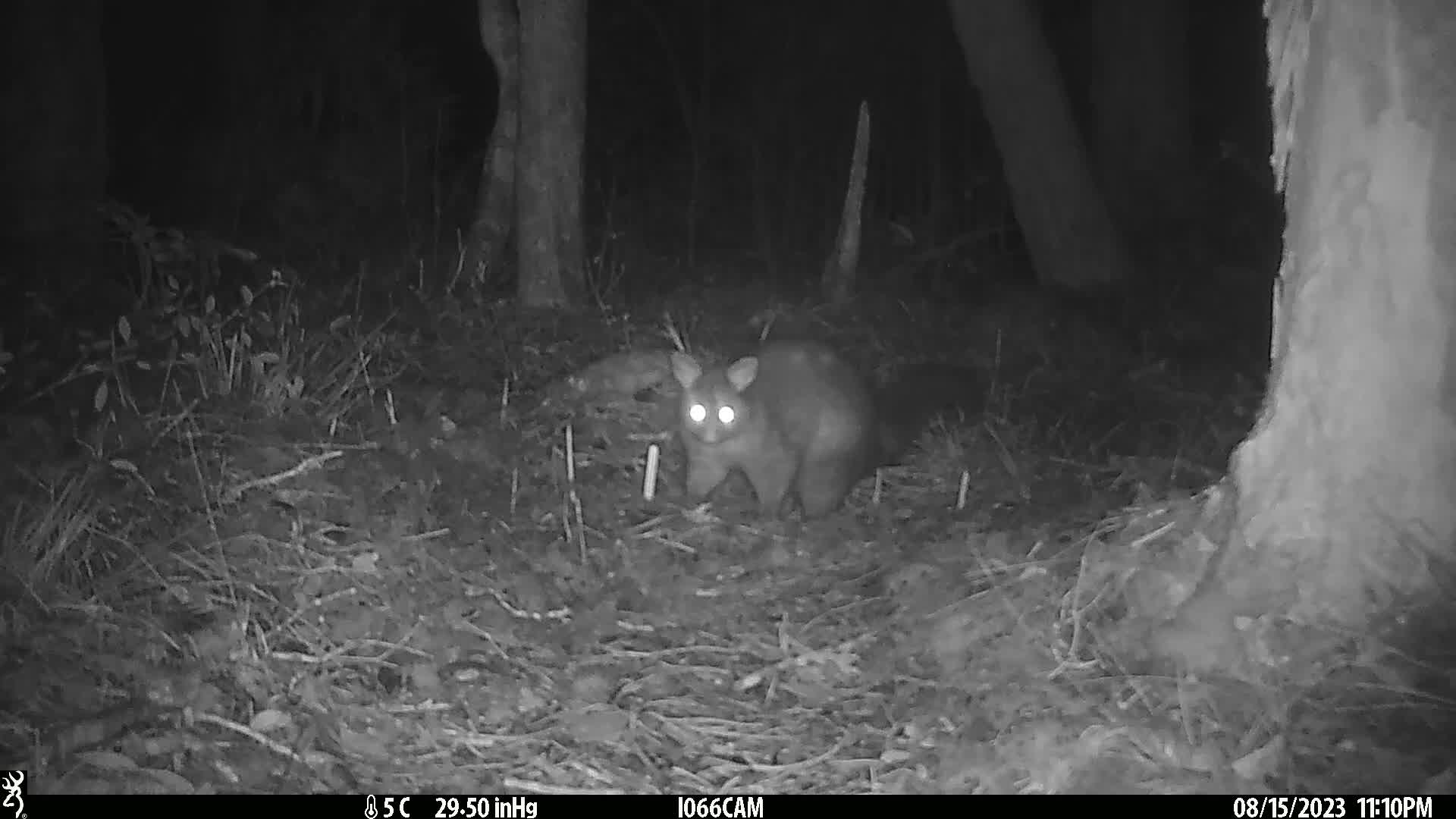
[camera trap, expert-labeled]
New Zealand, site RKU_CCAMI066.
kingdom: Animalia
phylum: Chordata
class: Mammalia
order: Diprotodontia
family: Phalangeridae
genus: Trichosurus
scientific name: Trichosurus vulpecula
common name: common brushtail possum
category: possum